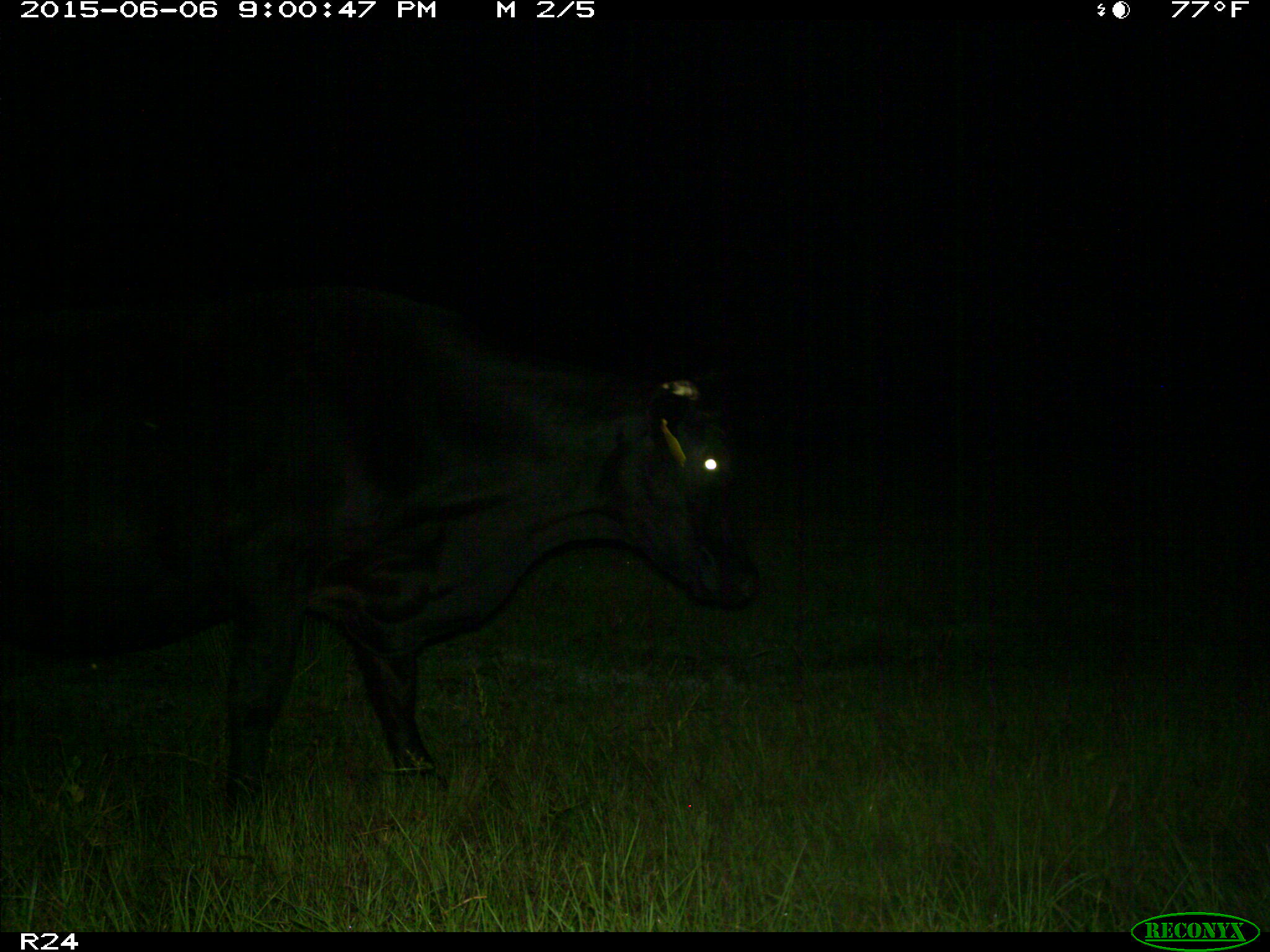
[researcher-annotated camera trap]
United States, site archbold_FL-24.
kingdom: Animalia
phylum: Chordata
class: Mammalia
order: Artiodactyla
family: Bovidae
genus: Bos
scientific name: Bos taurus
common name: domestic cow